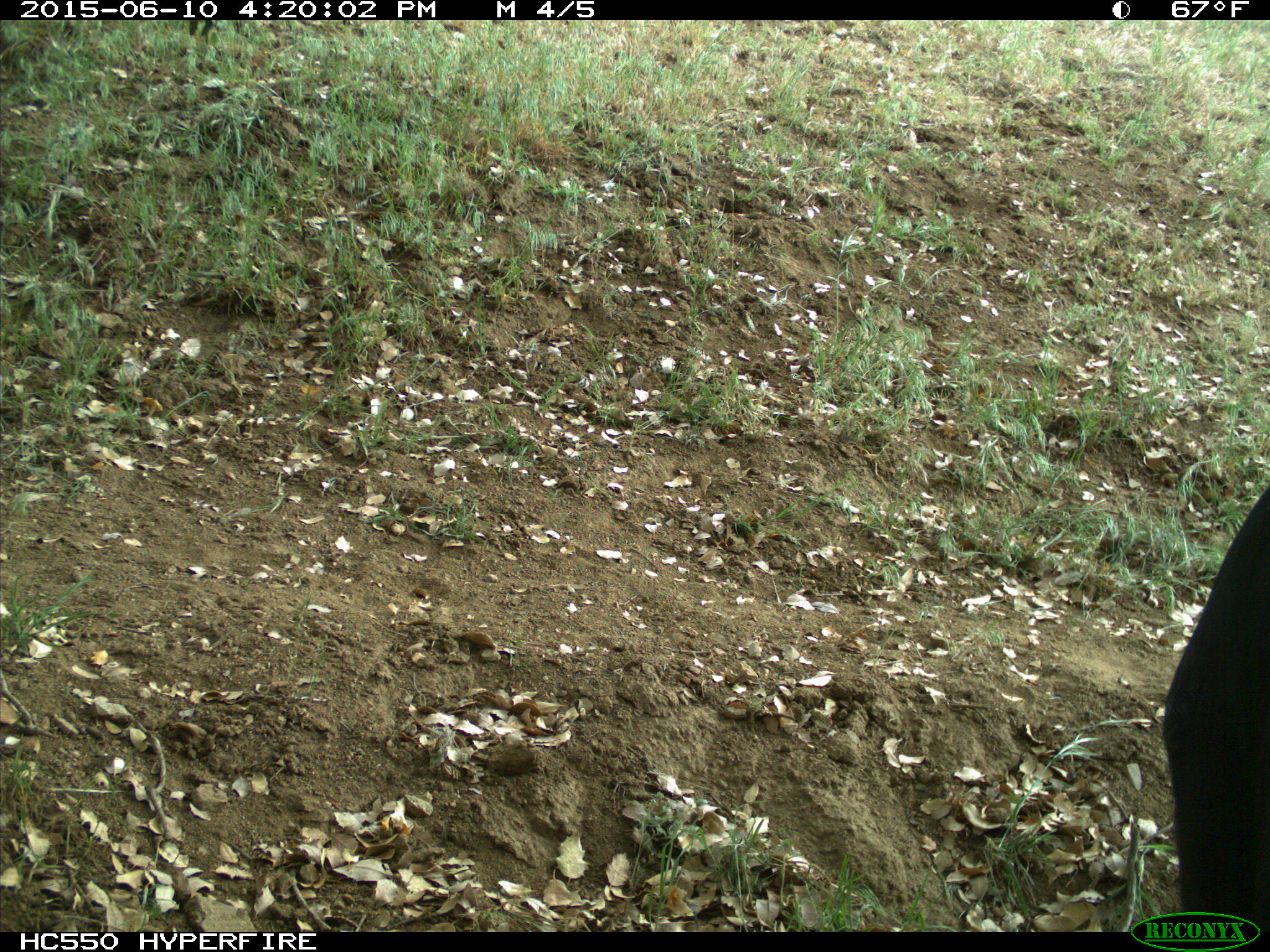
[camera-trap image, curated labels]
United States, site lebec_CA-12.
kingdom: Animalia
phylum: Chordata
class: Mammalia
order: Artiodactyla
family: Bovidae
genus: Bos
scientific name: Bos taurus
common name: domestic cow